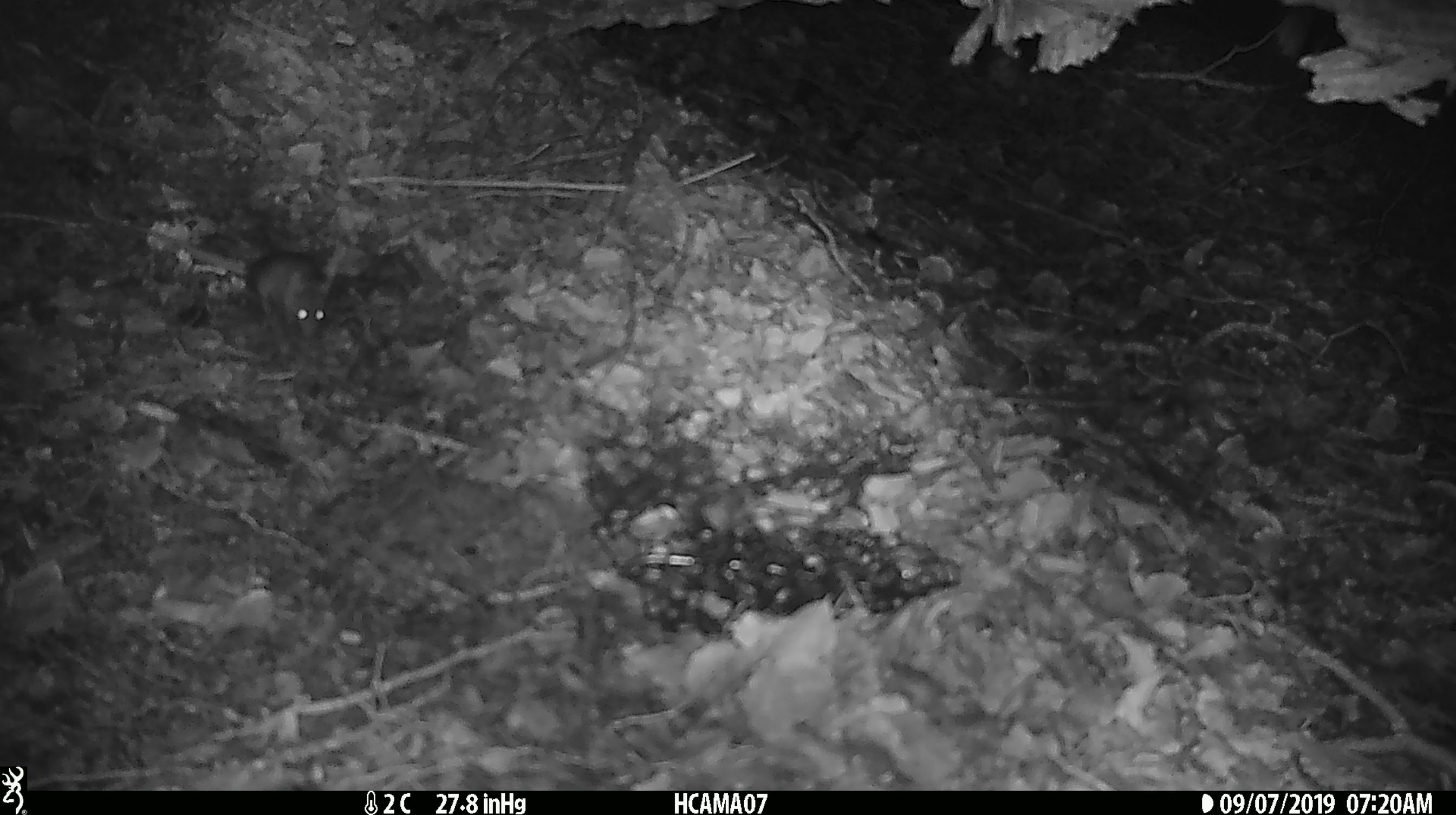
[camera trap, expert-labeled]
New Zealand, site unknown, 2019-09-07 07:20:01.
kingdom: Animalia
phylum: Chordata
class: Mammalia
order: Rodentia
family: Muridae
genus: Mus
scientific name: Mus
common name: mouse